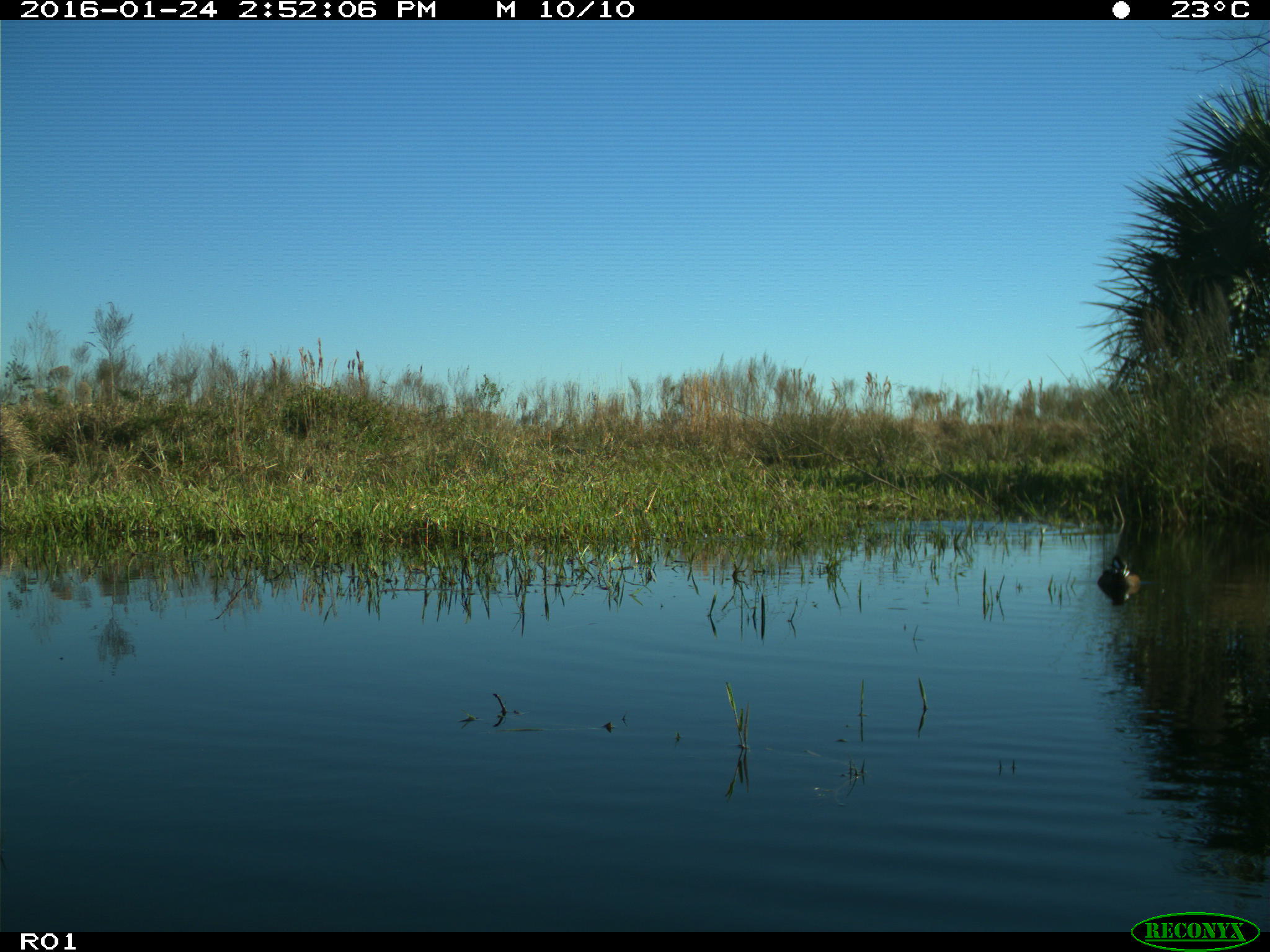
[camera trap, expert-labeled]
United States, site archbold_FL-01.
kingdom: Animalia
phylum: Chordata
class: Aves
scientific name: Aves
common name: birds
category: unidentified bird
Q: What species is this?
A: Unidentified bird (birds) (Aves).